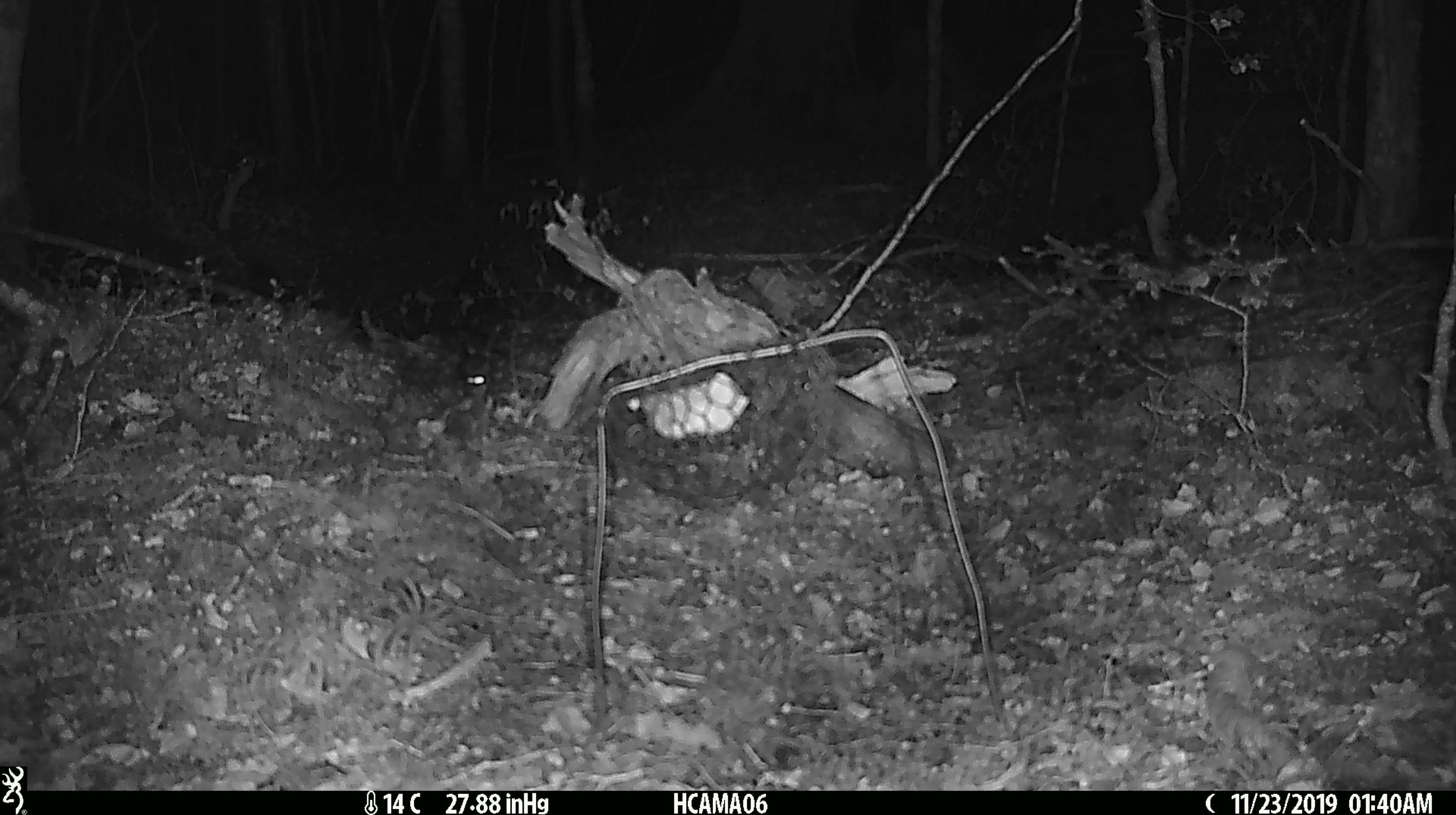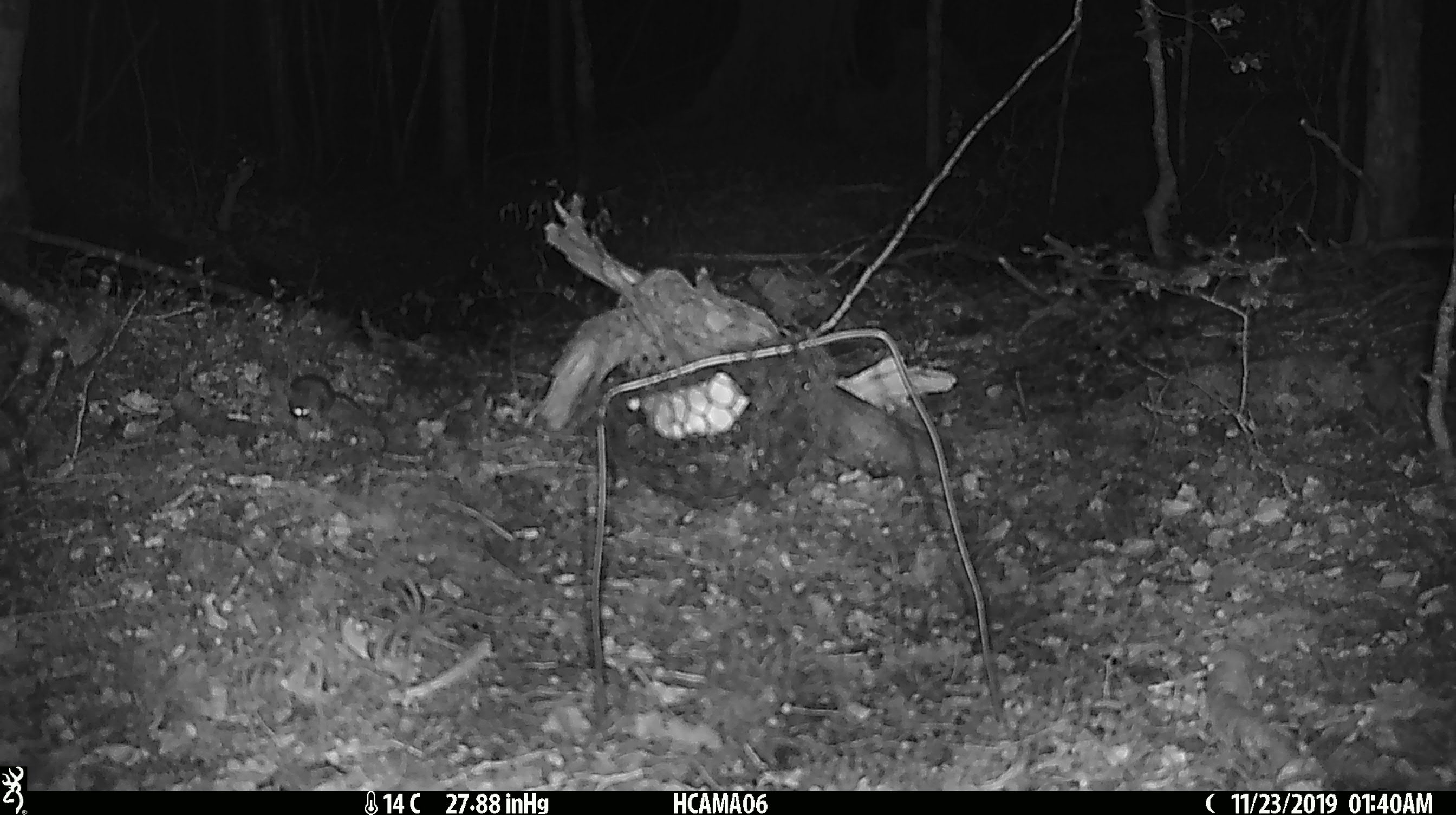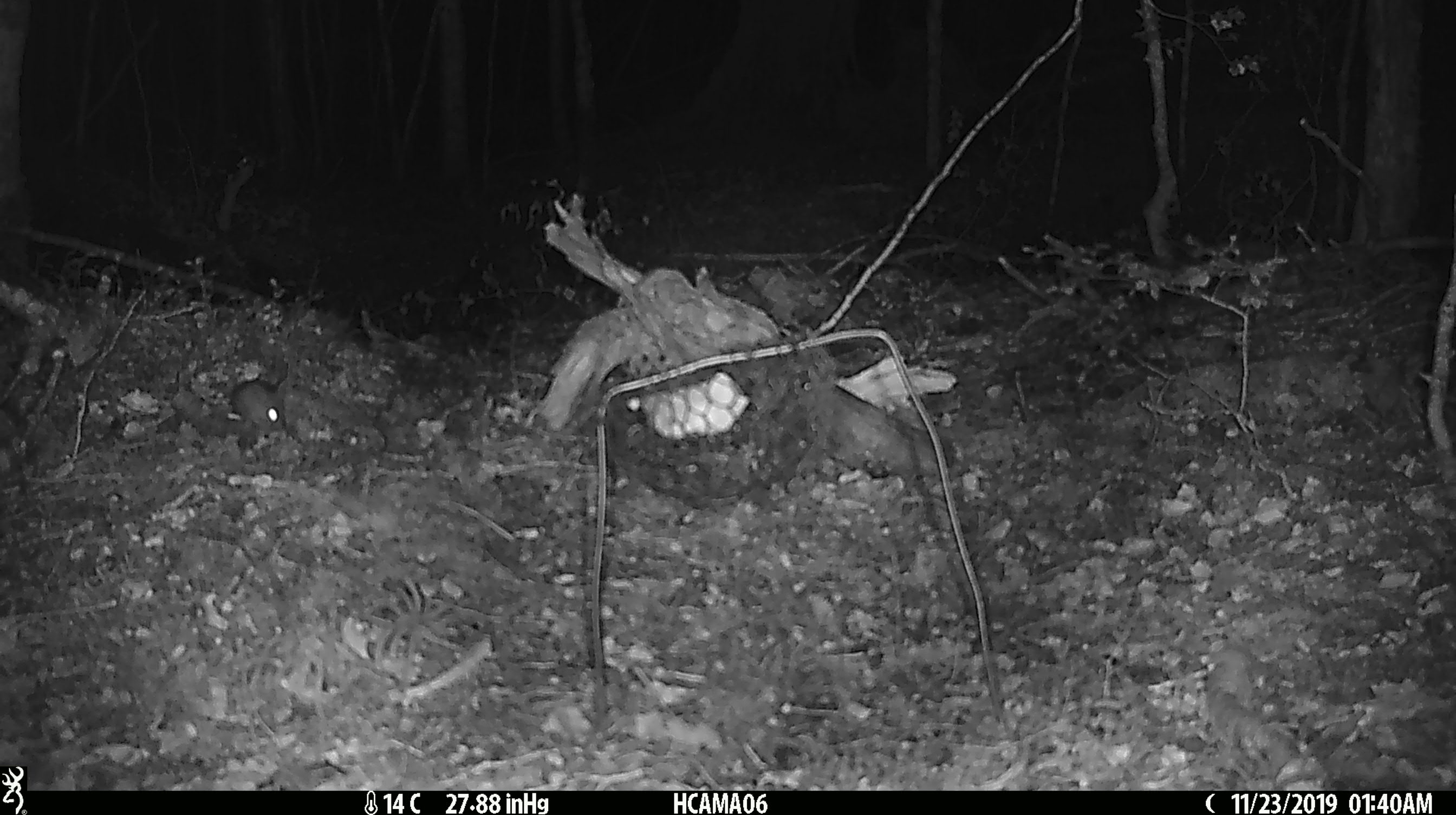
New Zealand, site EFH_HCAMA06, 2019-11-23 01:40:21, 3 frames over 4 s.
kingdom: Animalia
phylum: Chordata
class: Mammalia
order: Rodentia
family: Muridae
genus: Mus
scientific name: Mus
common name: mouse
Mouse (Mus).